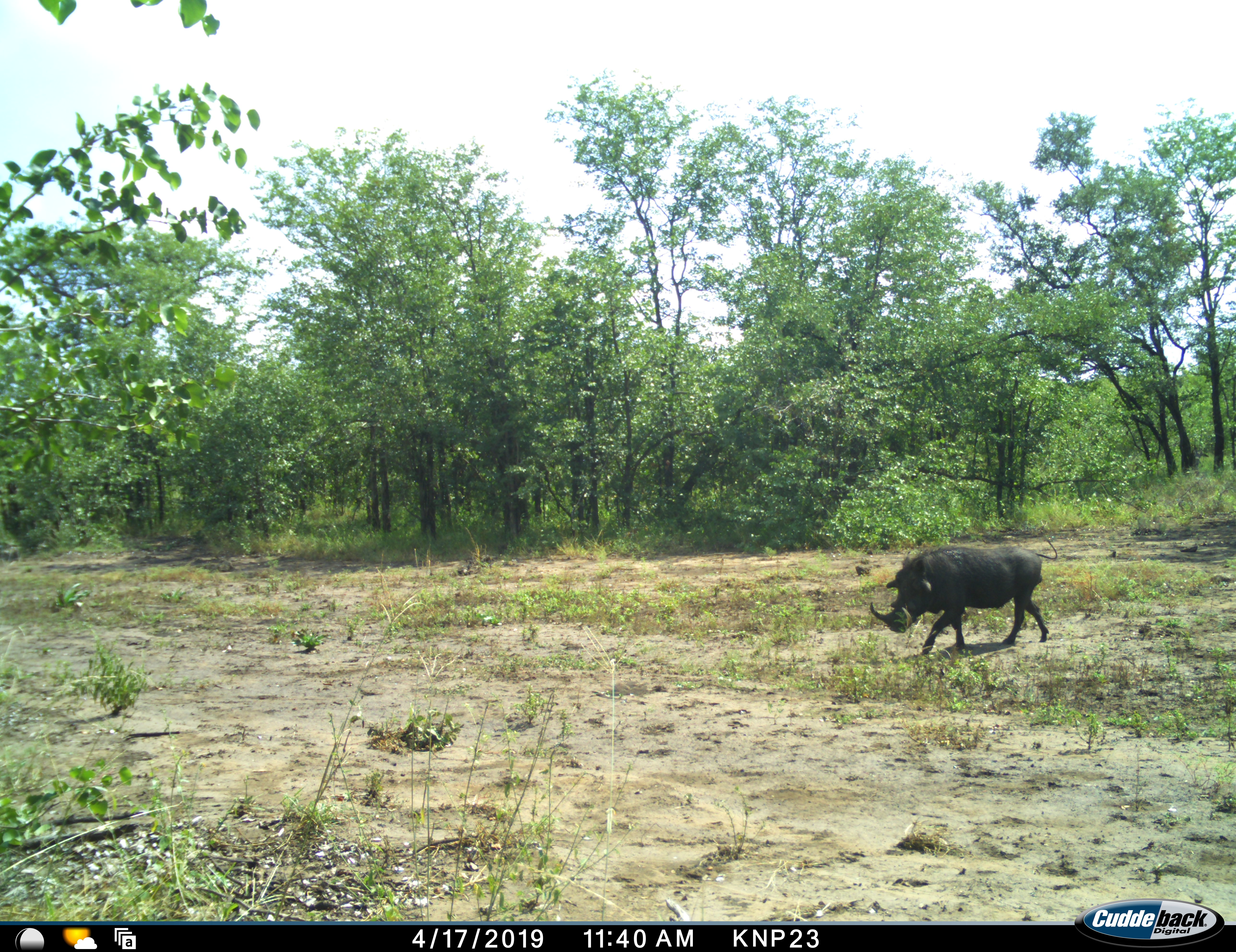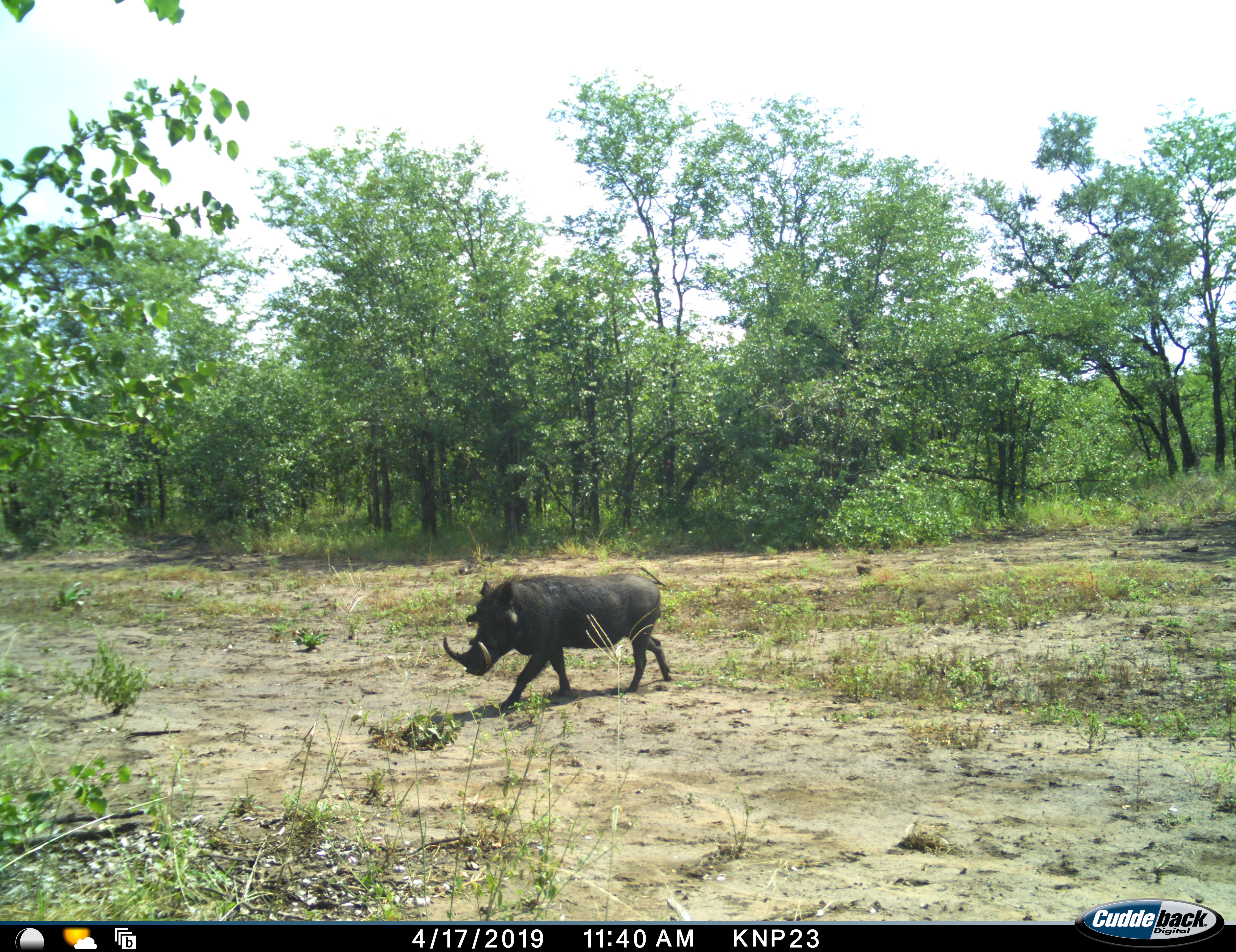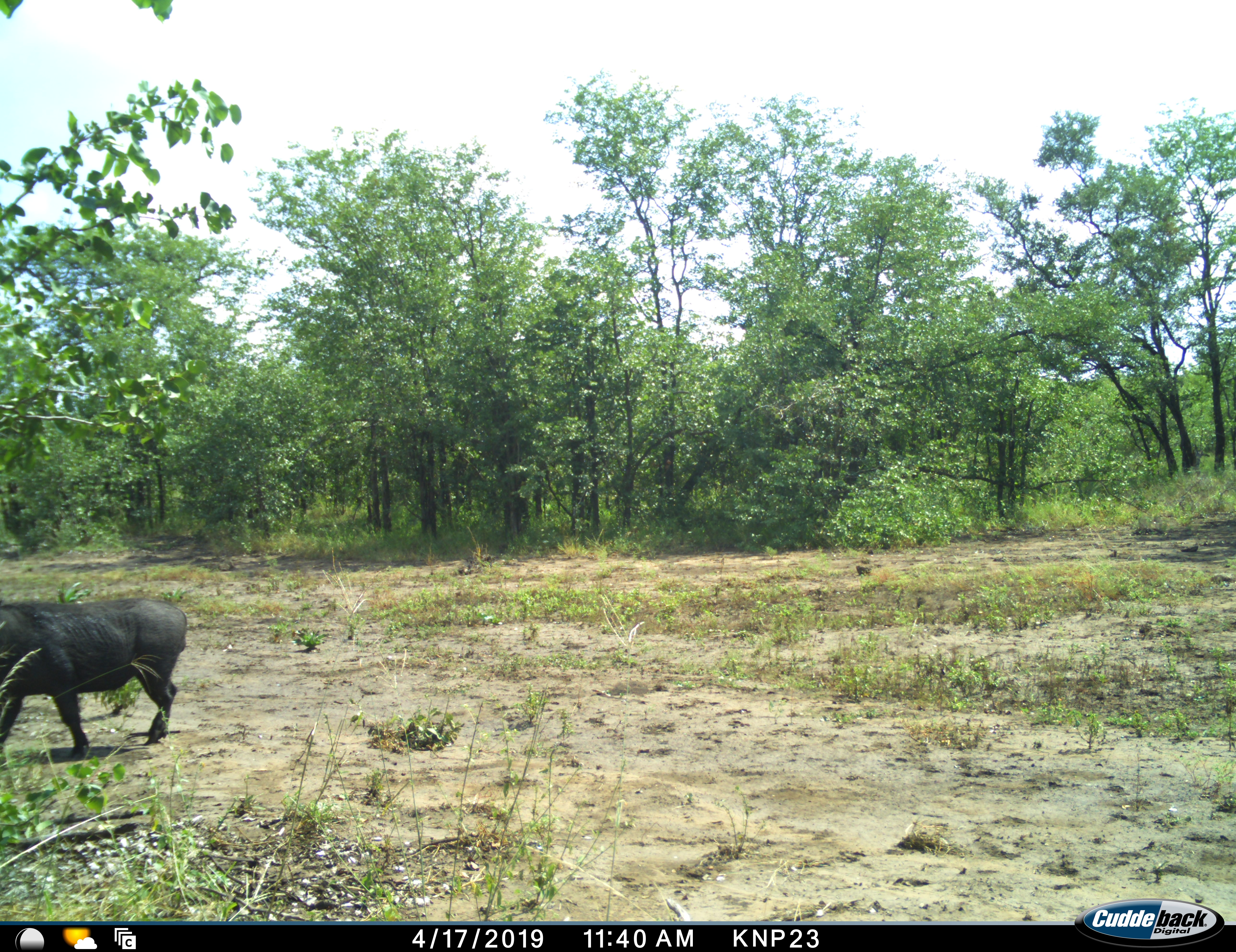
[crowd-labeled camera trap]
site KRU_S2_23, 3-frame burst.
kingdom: Animalia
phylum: Chordata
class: Mammalia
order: Artiodactyla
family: Suidae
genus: Phacochoerus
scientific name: Phacochoerus africanus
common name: warthog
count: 1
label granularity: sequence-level